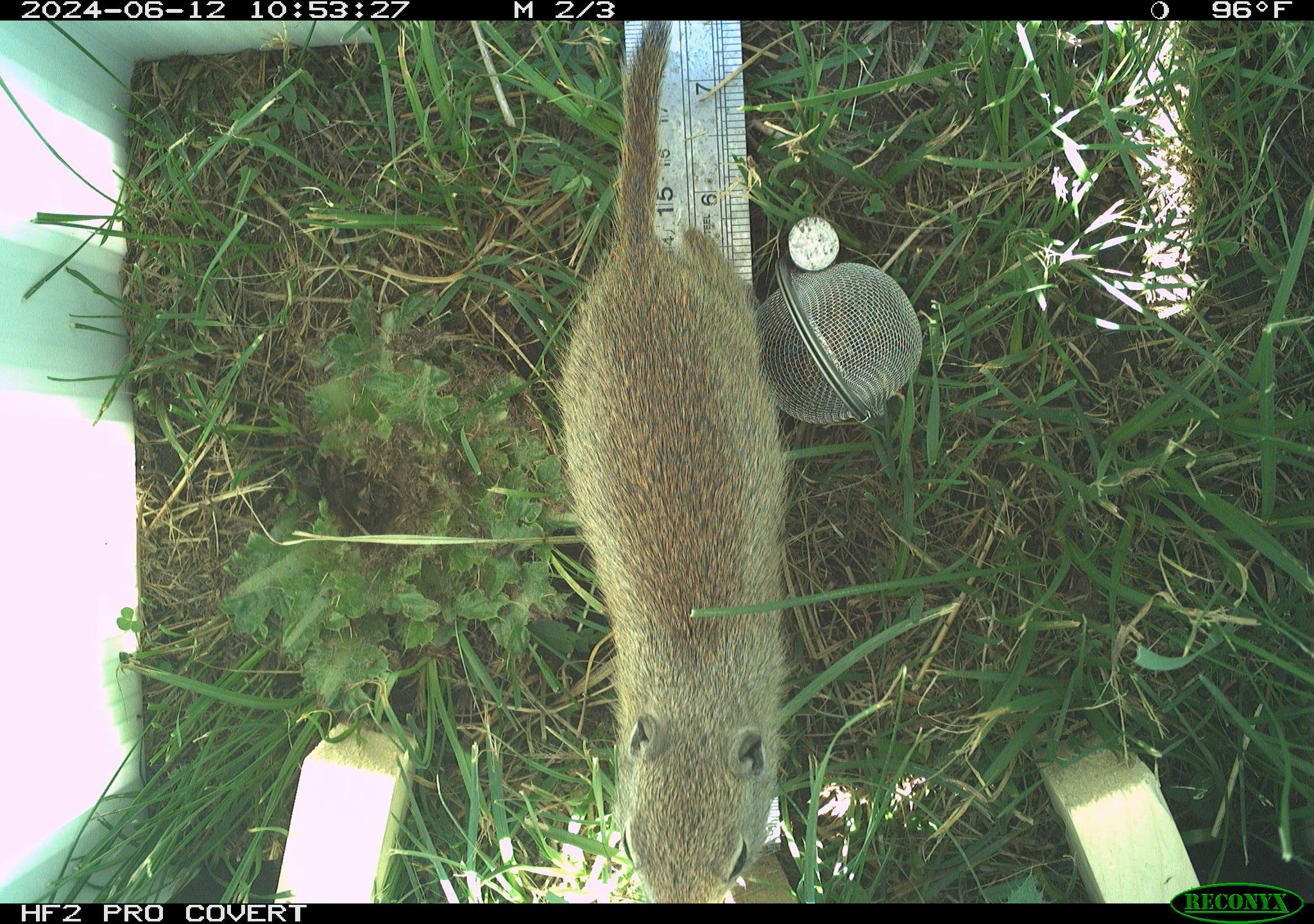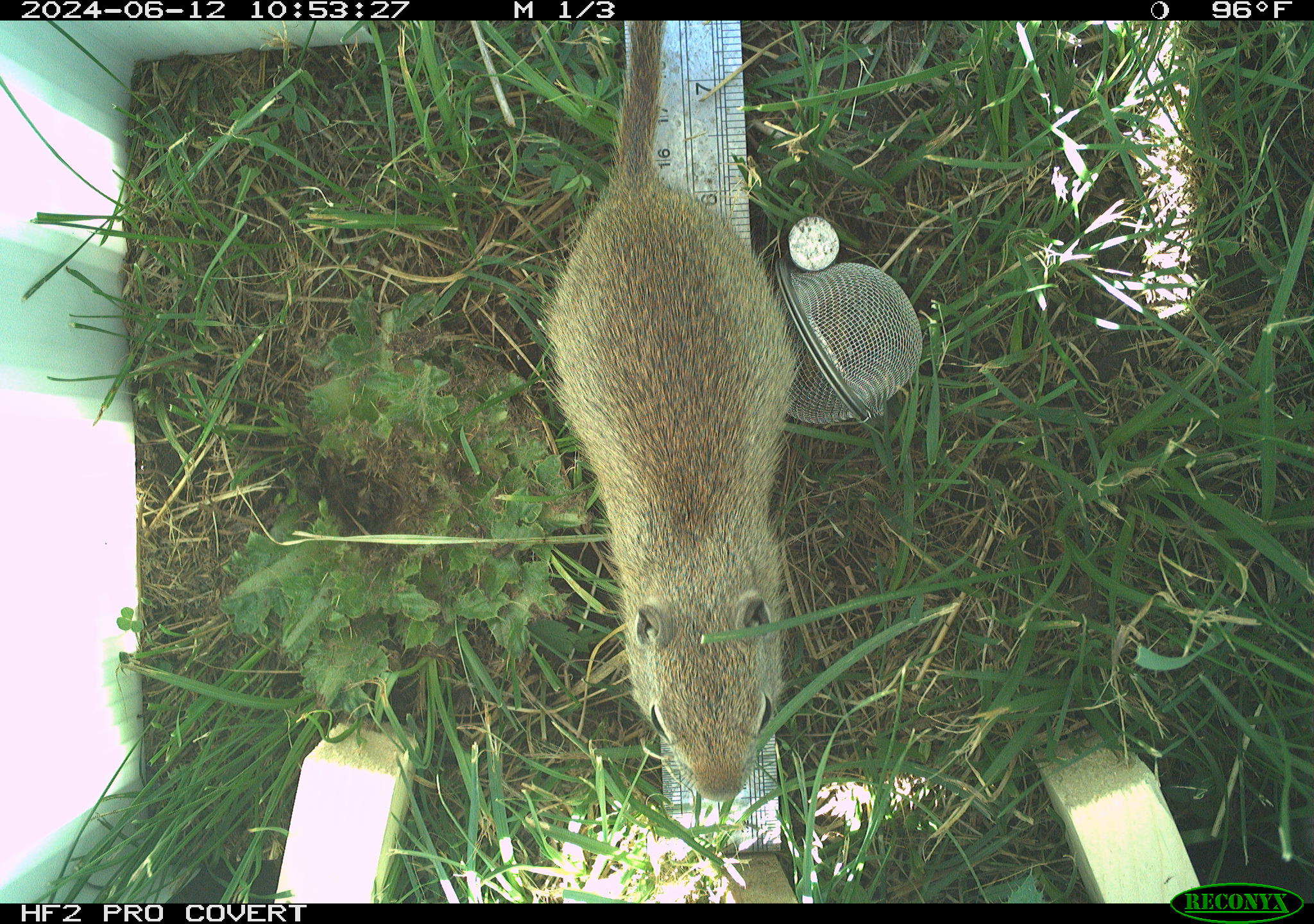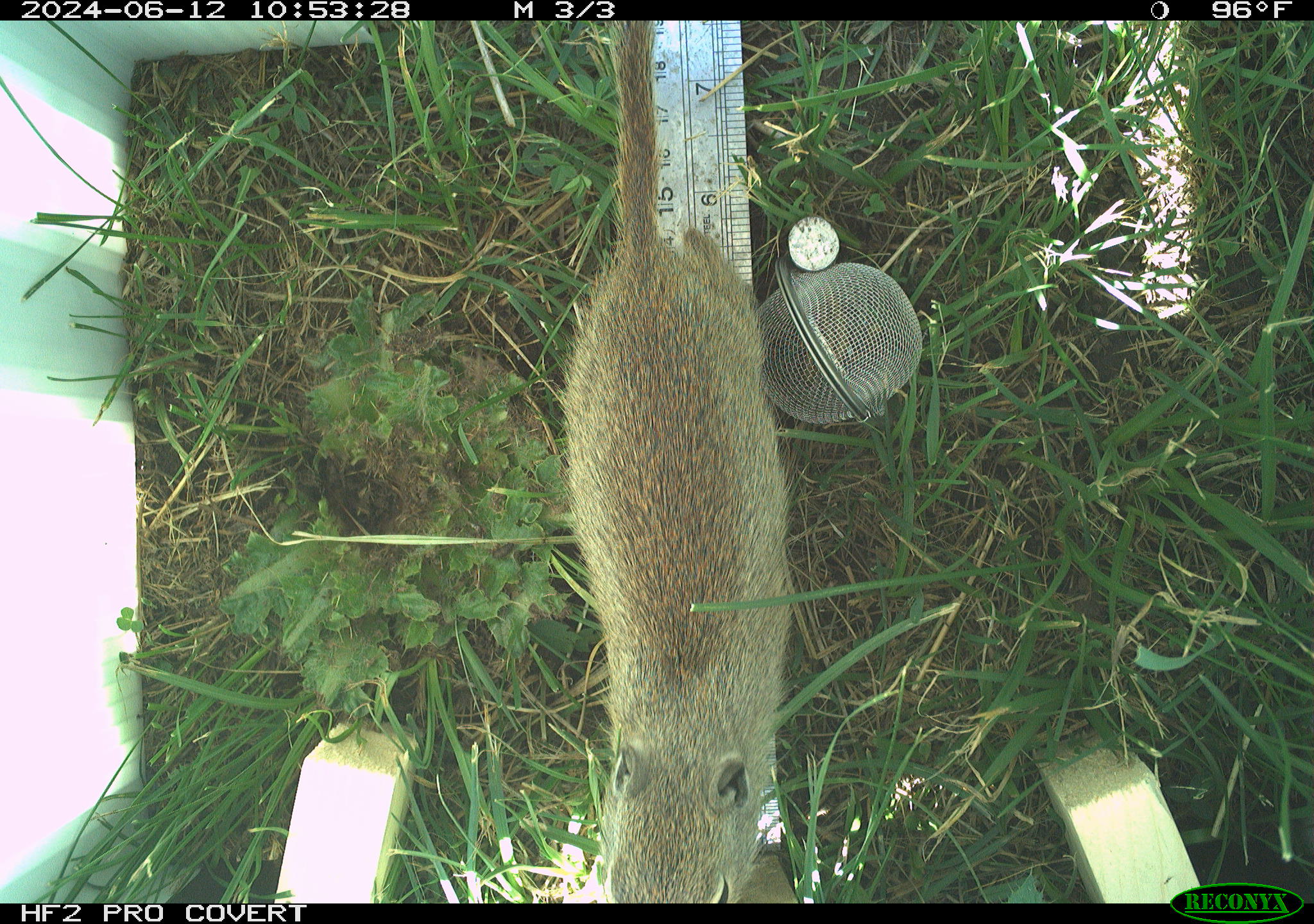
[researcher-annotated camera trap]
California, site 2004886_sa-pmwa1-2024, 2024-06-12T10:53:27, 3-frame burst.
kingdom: Animalia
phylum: Chordata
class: Mammalia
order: Rodentia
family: Sciuridae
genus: Urocitellus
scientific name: Urocitellus beldingi beldingi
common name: belding's ground squirrel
Belding's ground squirrel (Urocitellus beldingi beldingi).